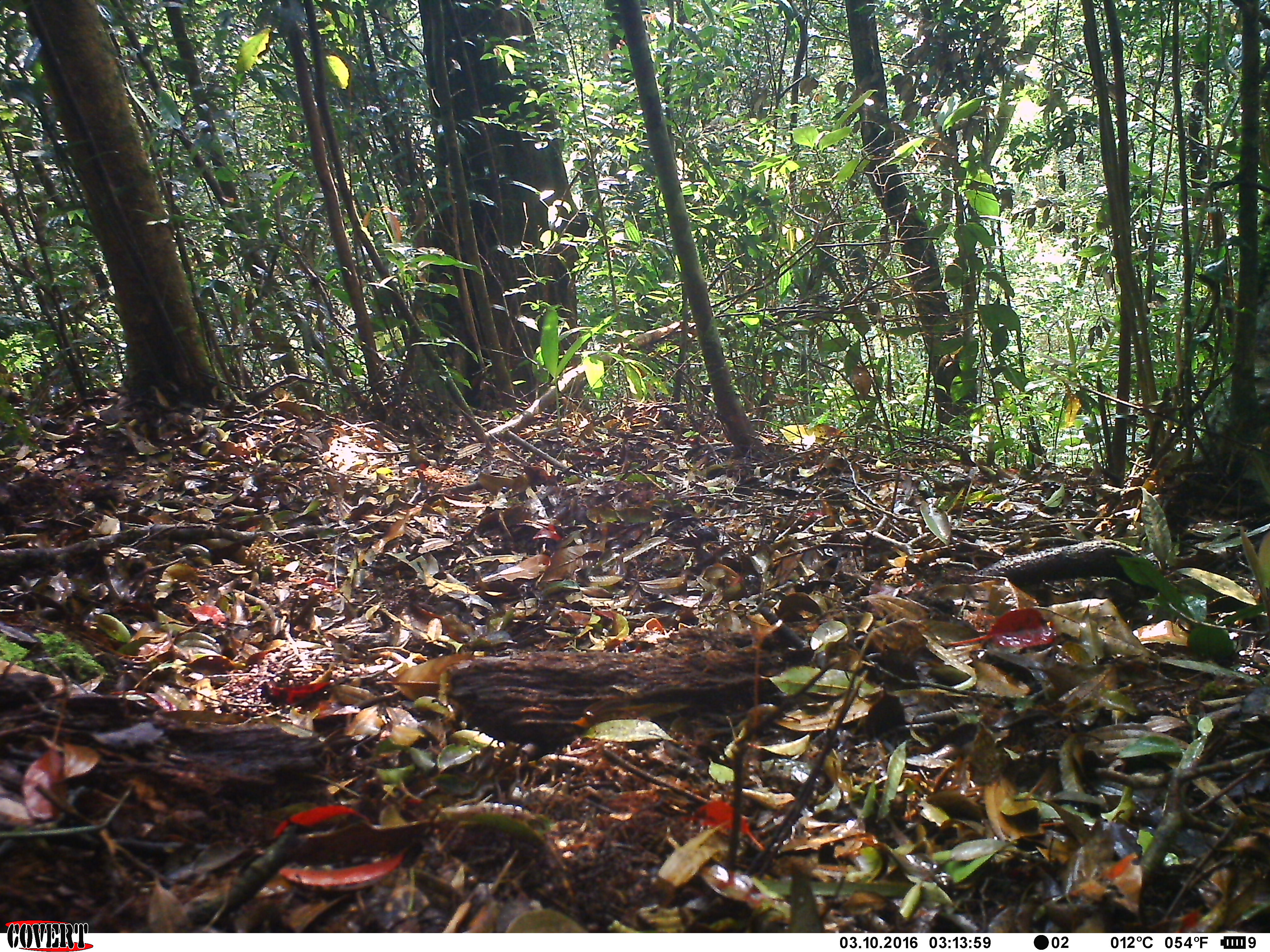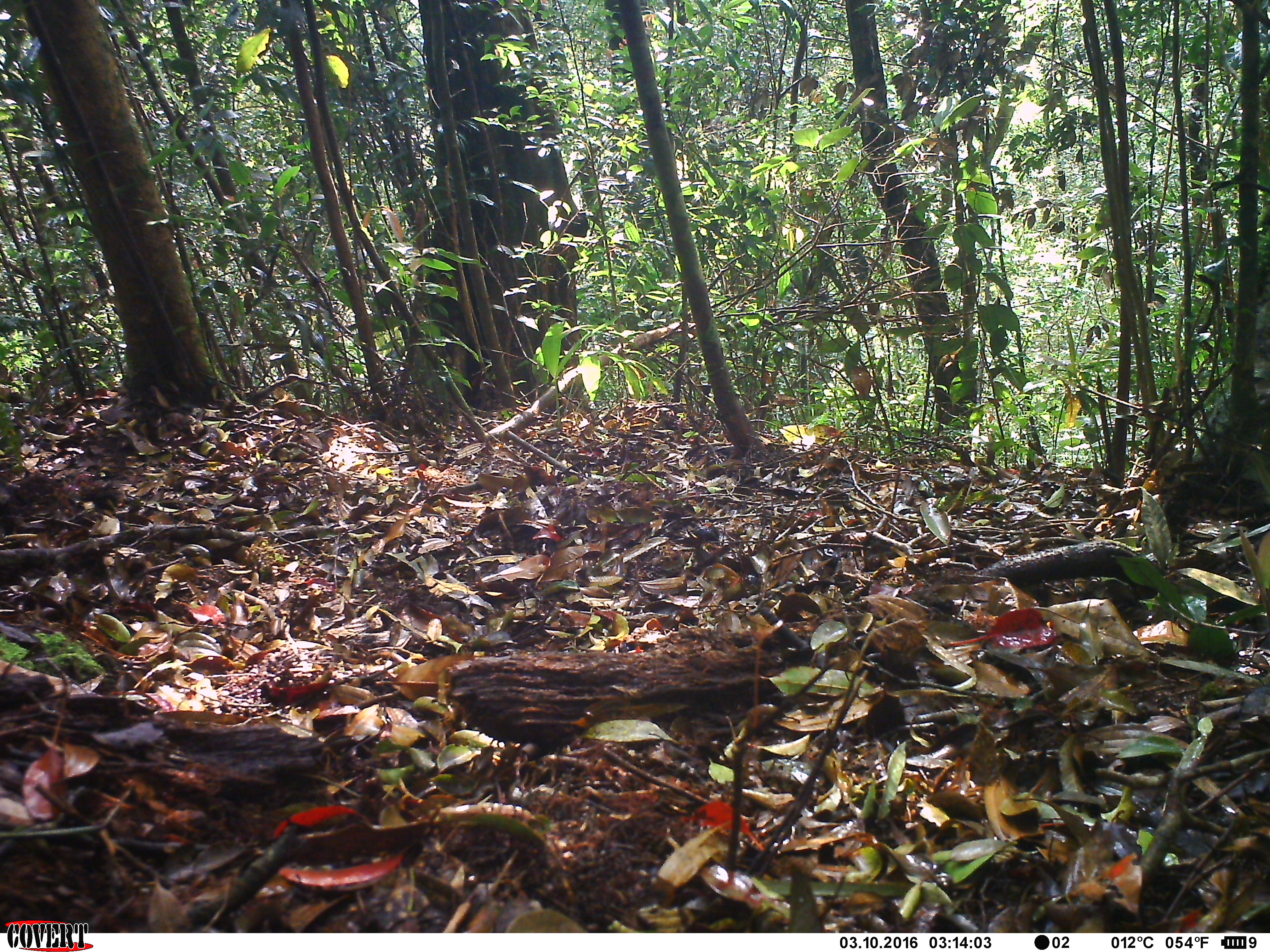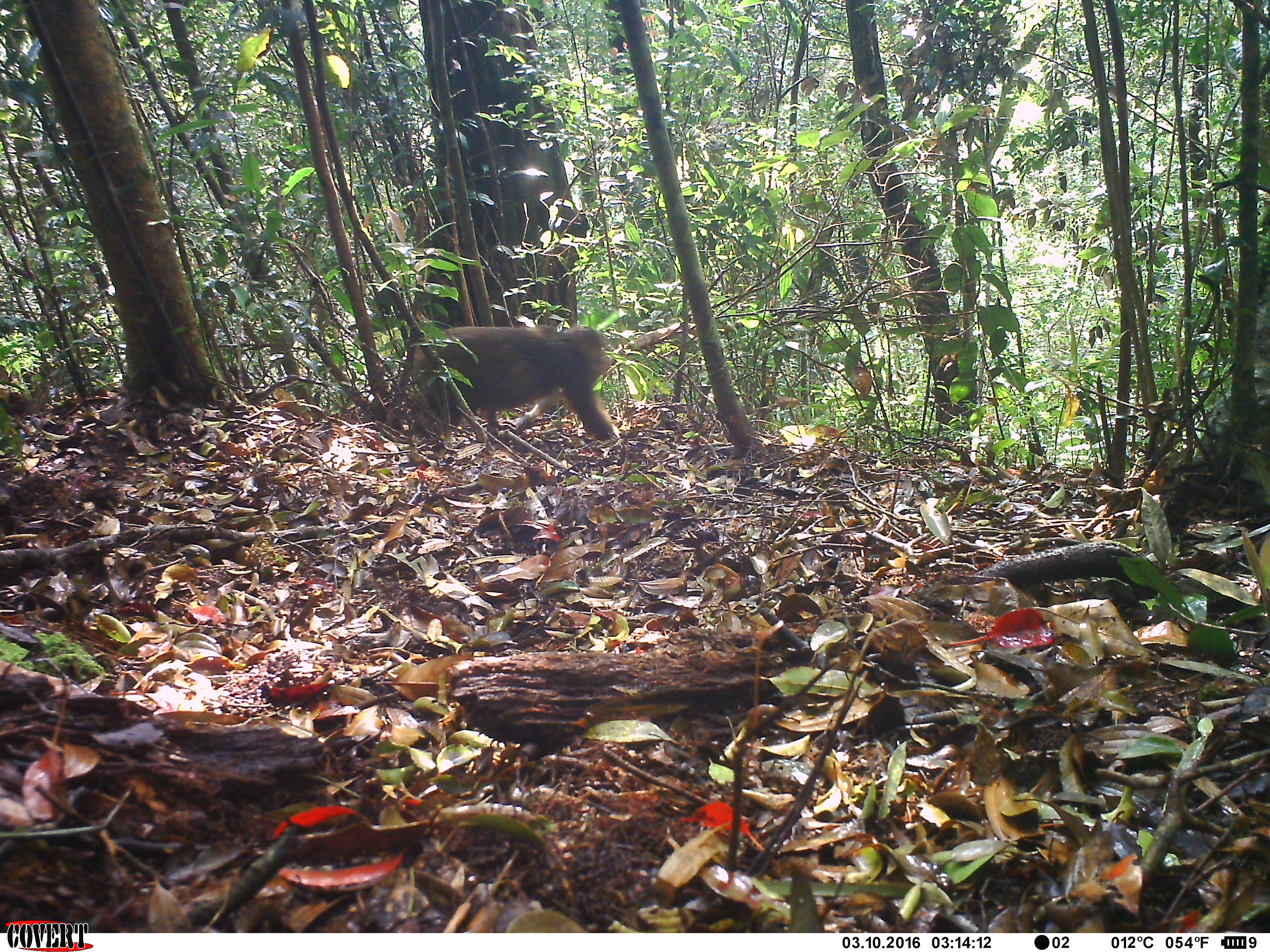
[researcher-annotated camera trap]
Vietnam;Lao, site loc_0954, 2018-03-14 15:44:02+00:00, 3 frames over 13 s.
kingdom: Animalia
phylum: Chordata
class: Mammalia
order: Primates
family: Cercopithecidae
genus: Macaca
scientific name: Macaca arctoides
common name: stump-tailed macaque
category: stump tailed macaque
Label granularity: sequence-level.